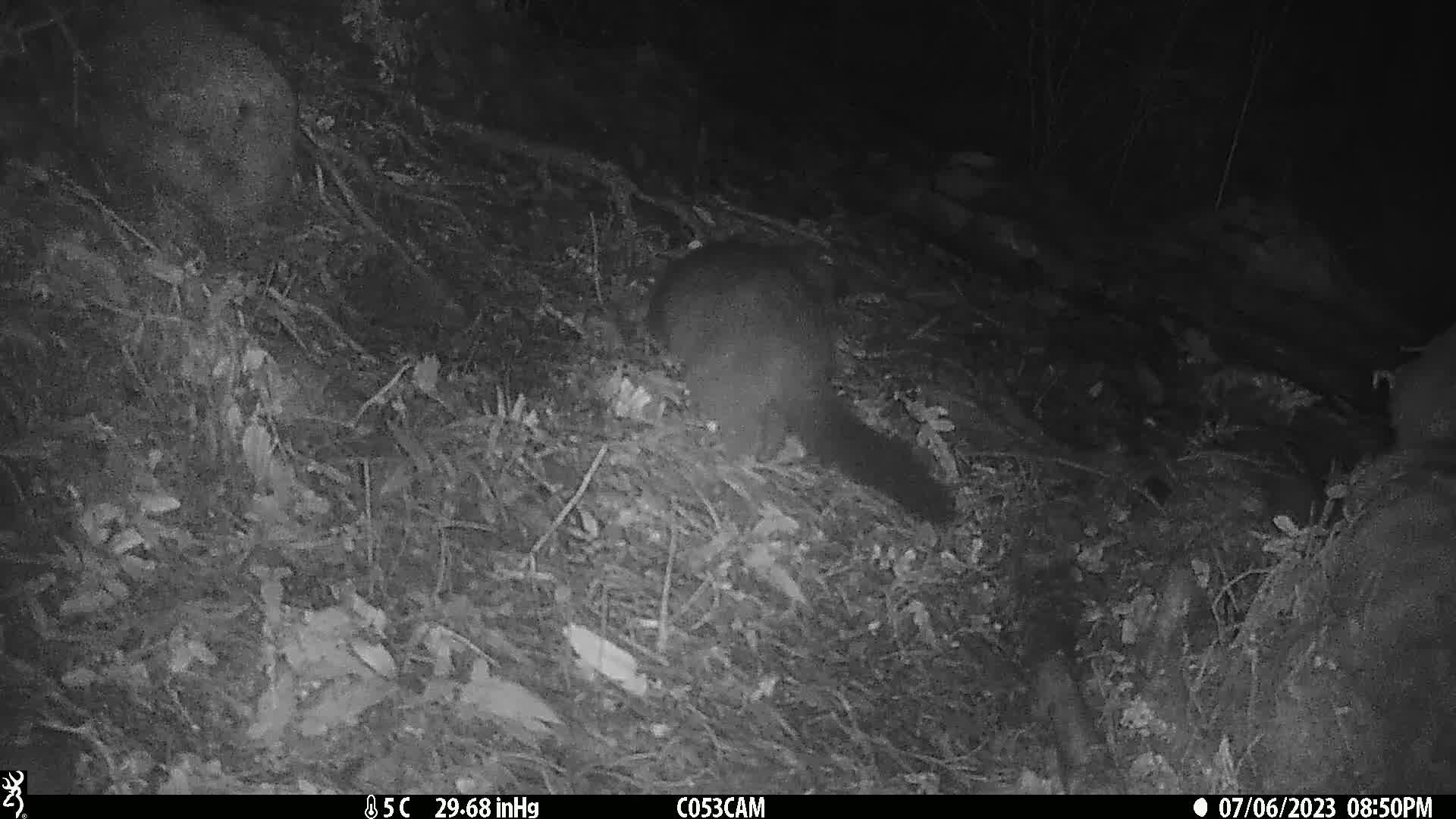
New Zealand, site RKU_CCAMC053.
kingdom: Animalia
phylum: Chordata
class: Mammalia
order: Diprotodontia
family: Phalangeridae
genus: Trichosurus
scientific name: Trichosurus vulpecula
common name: common brushtail possum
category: possum